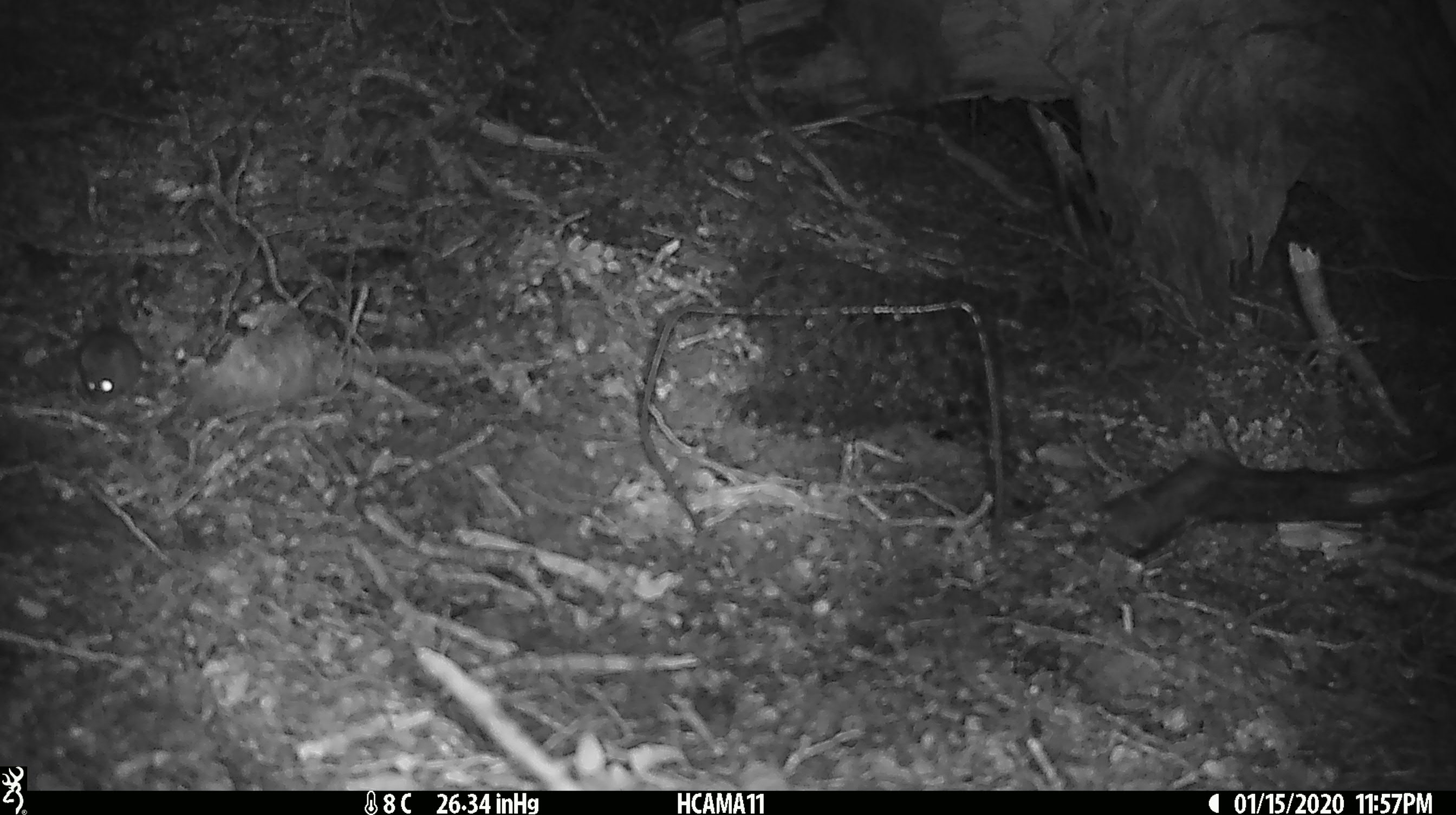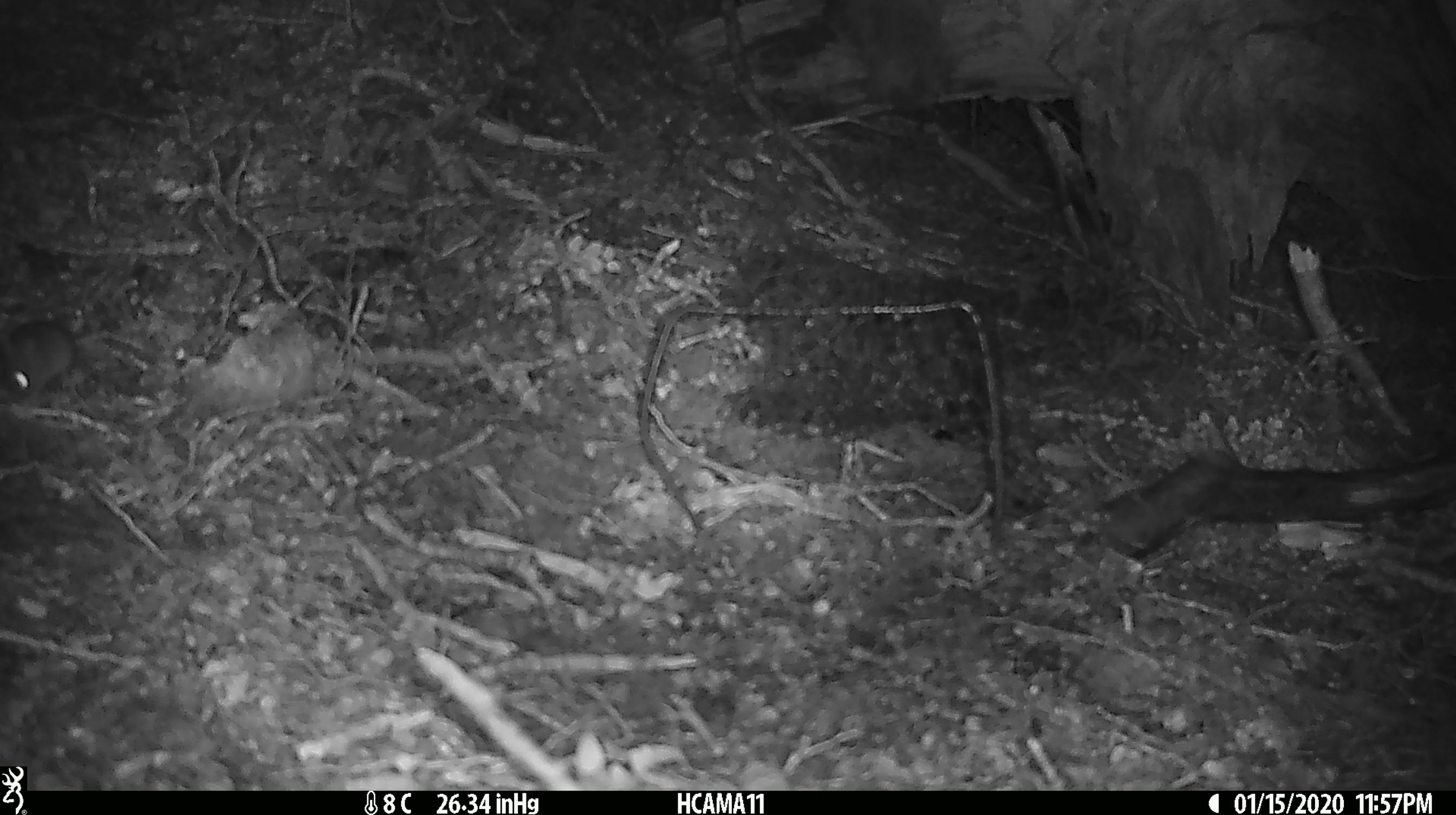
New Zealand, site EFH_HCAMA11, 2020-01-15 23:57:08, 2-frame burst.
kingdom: Animalia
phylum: Chordata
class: Mammalia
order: Rodentia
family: Muridae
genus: Mus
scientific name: Mus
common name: mouse